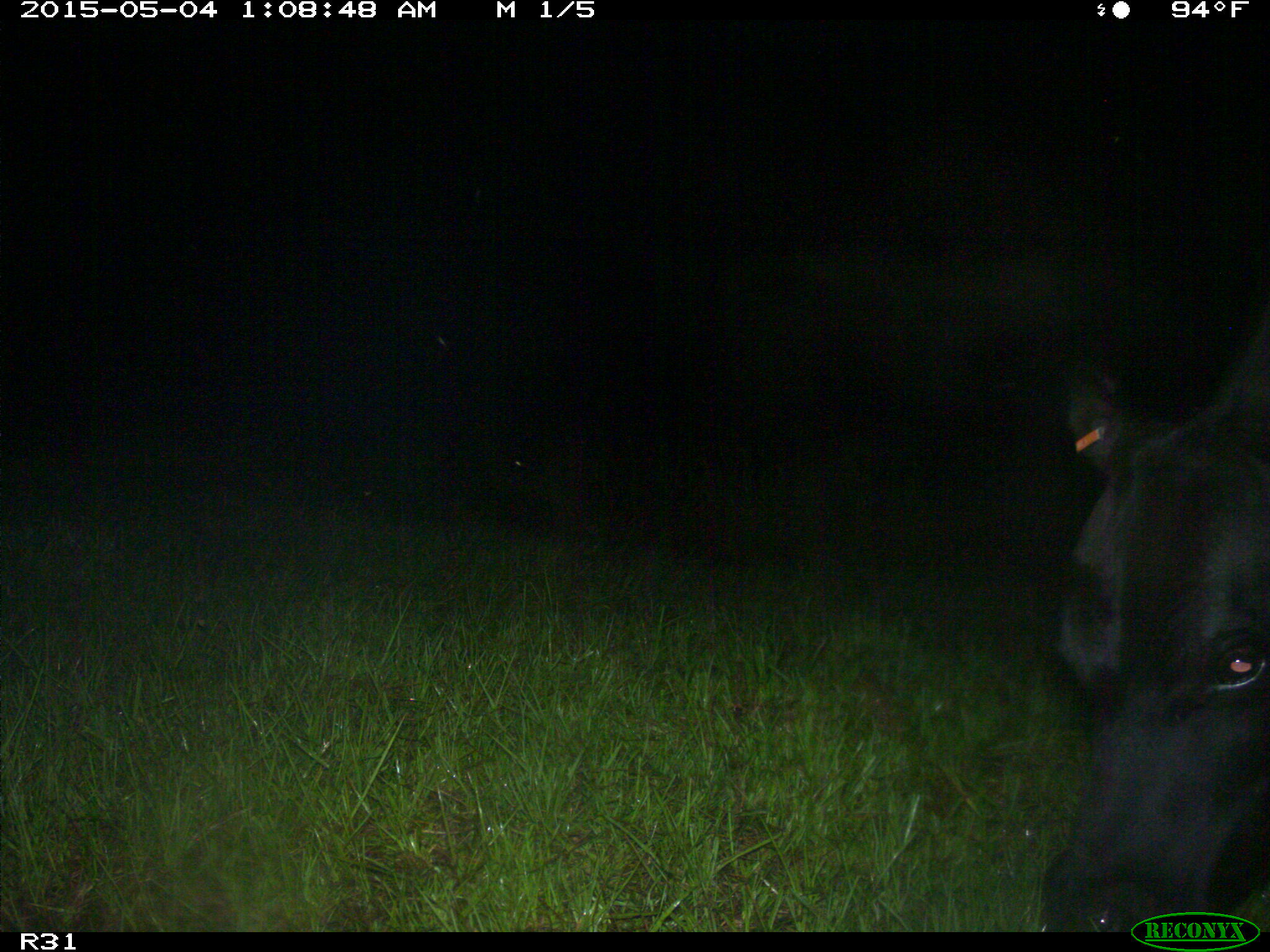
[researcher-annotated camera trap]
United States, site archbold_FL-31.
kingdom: Animalia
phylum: Chordata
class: Mammalia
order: Artiodactyla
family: Bovidae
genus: Bos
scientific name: Bos taurus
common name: domestic cow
Bos taurus (domestic cow).